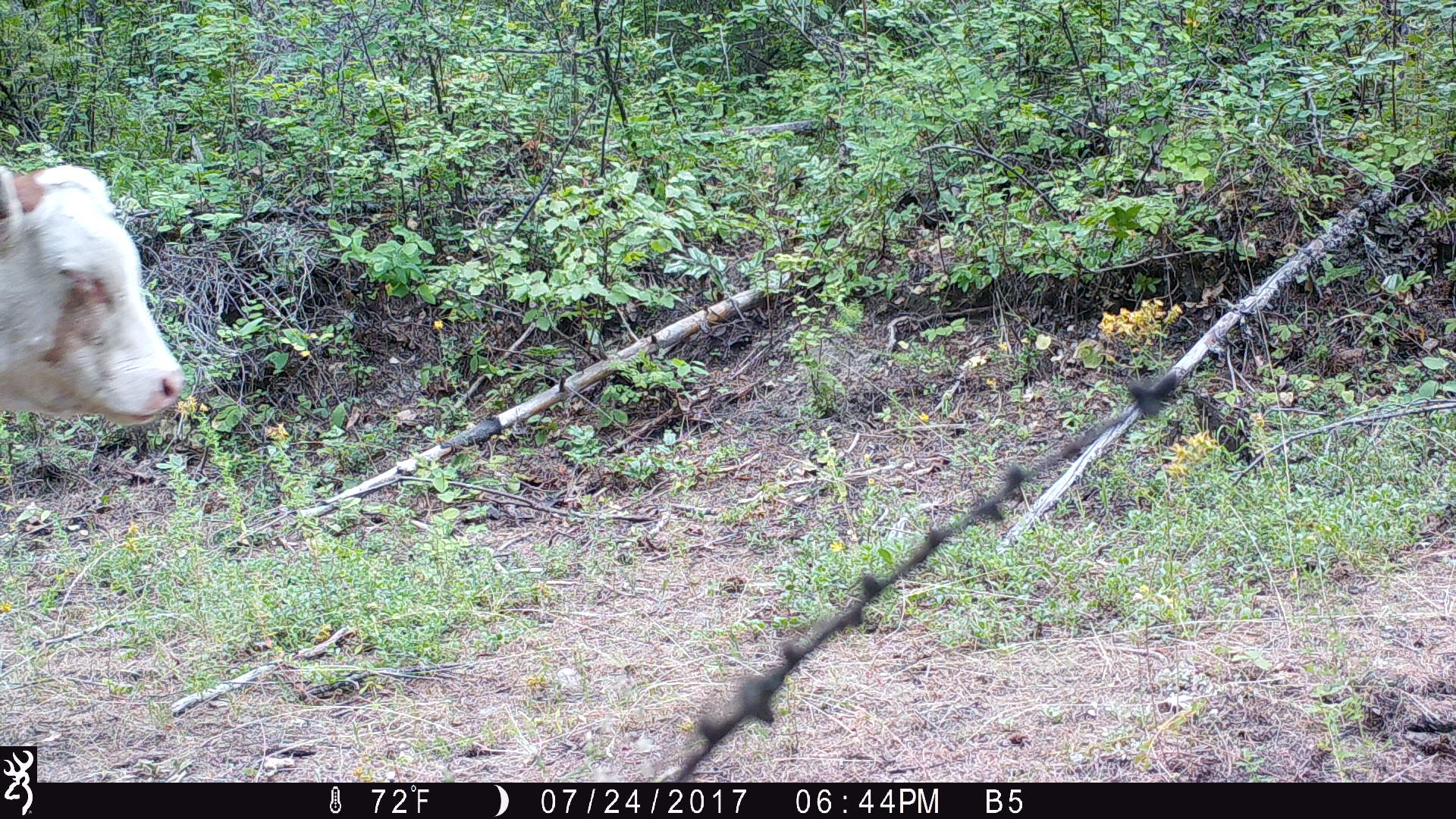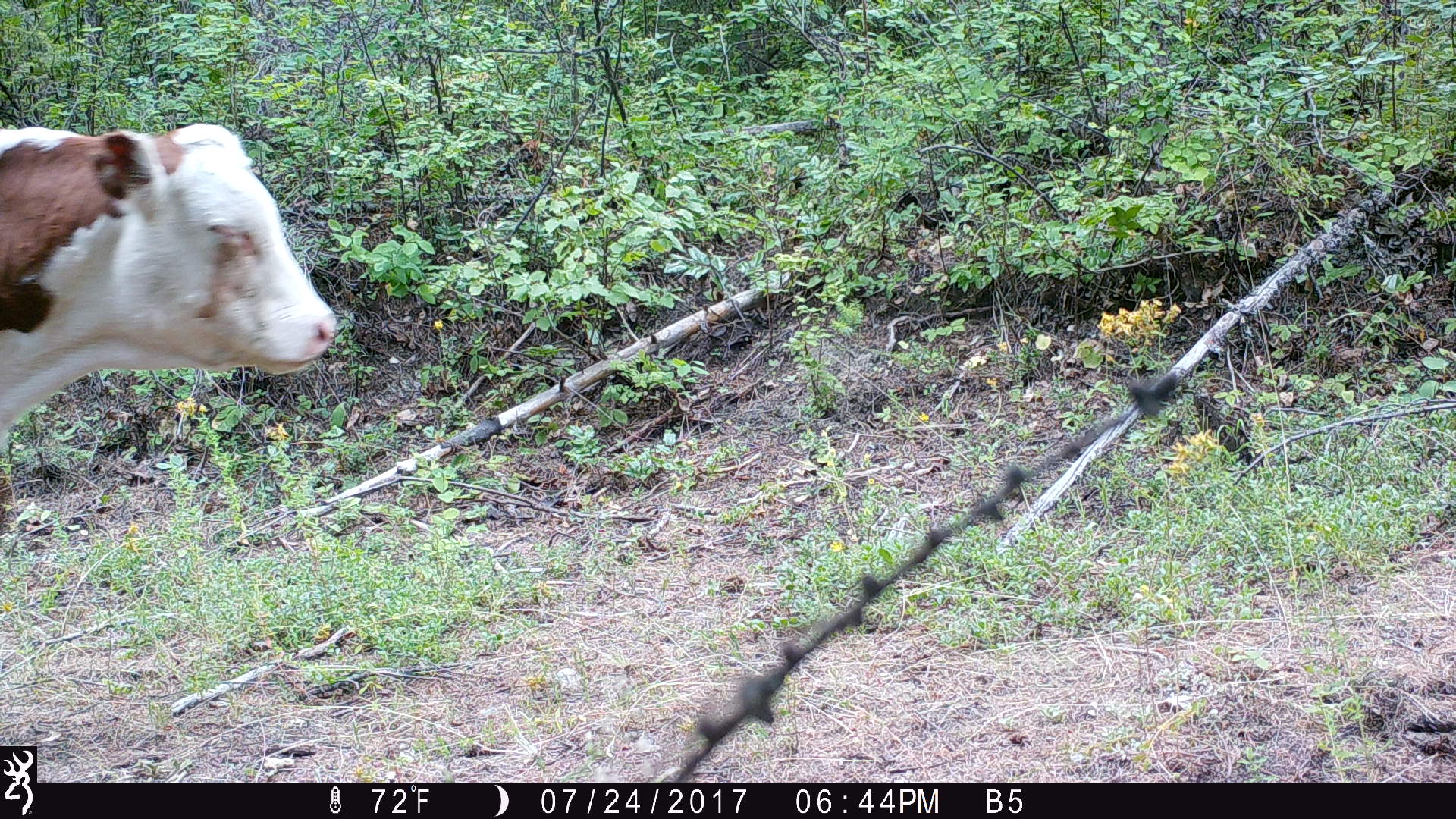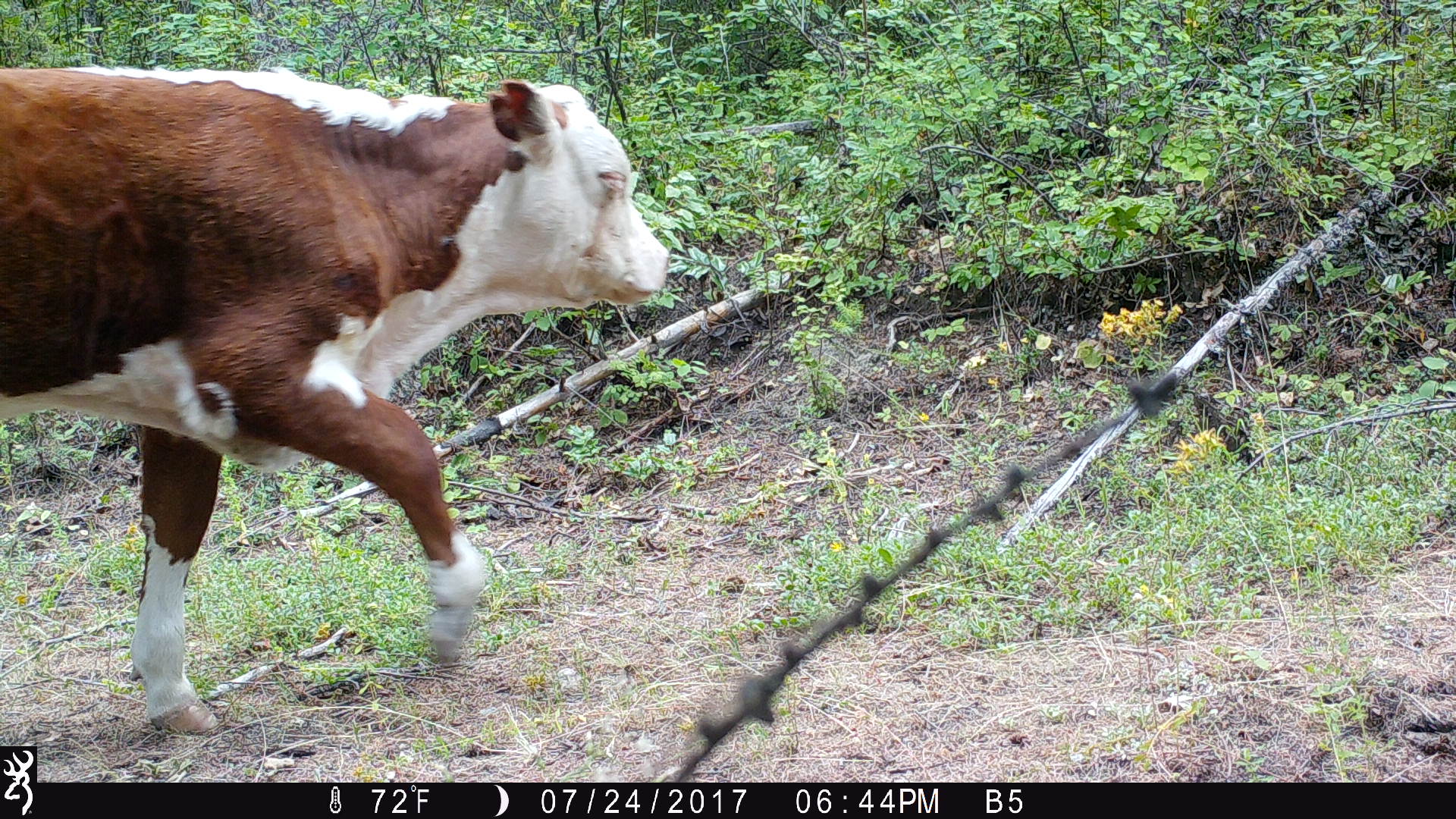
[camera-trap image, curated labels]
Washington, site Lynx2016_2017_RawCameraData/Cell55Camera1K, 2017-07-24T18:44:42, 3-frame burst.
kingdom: Animalia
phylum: Chordata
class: Mammalia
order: Artiodactyla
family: Bovidae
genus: Bos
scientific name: Bos taurus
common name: domestic cattle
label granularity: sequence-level